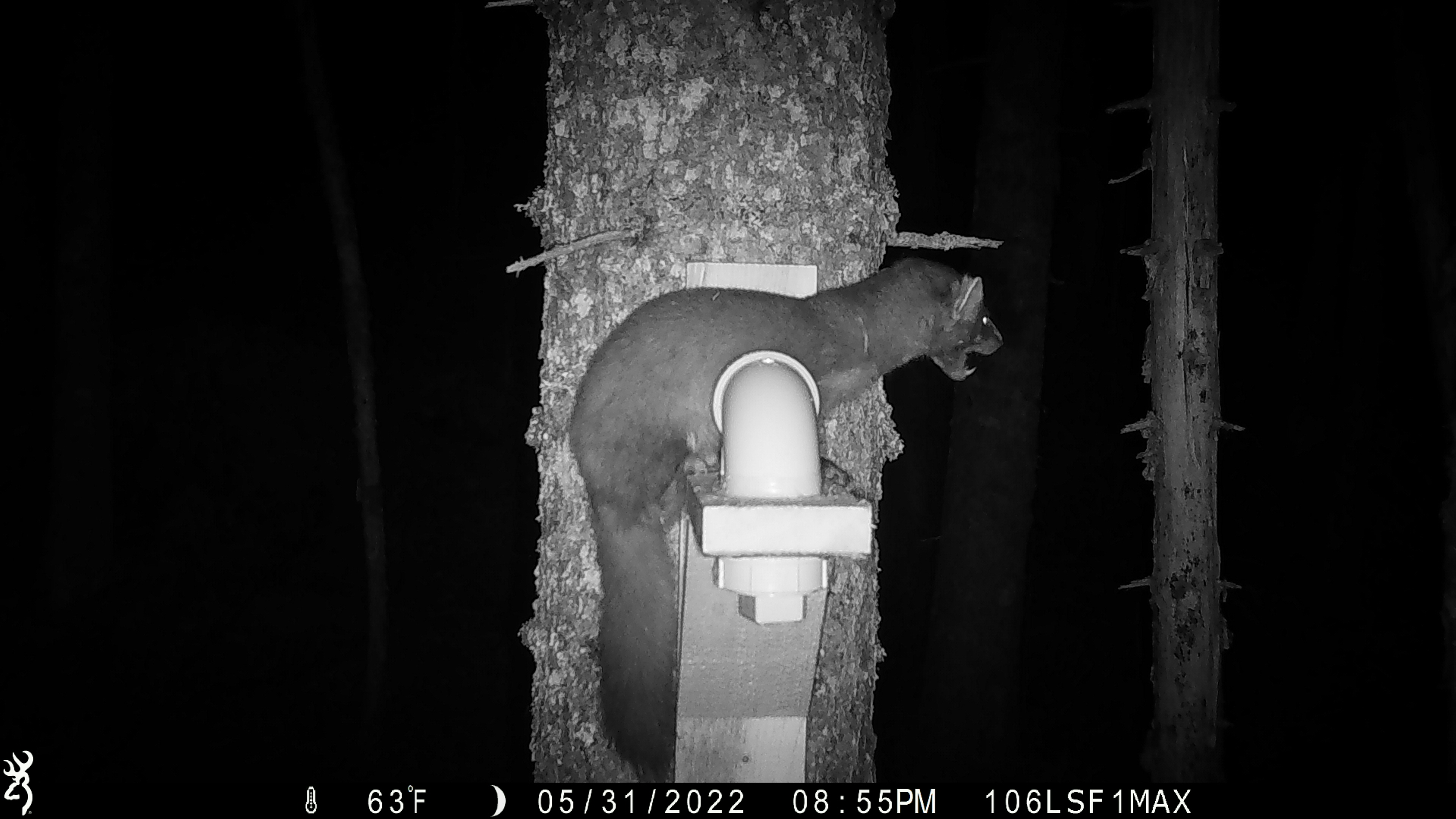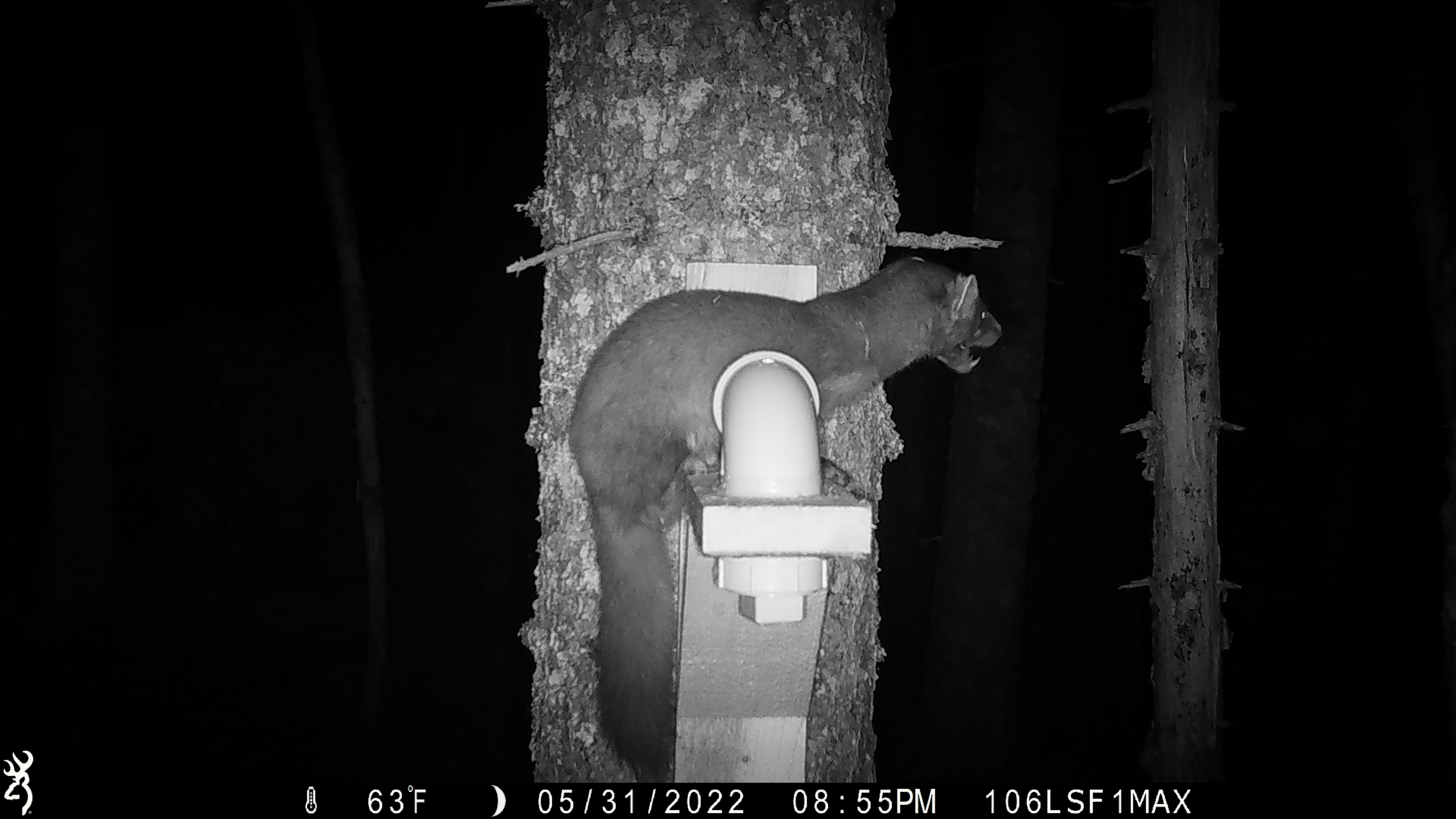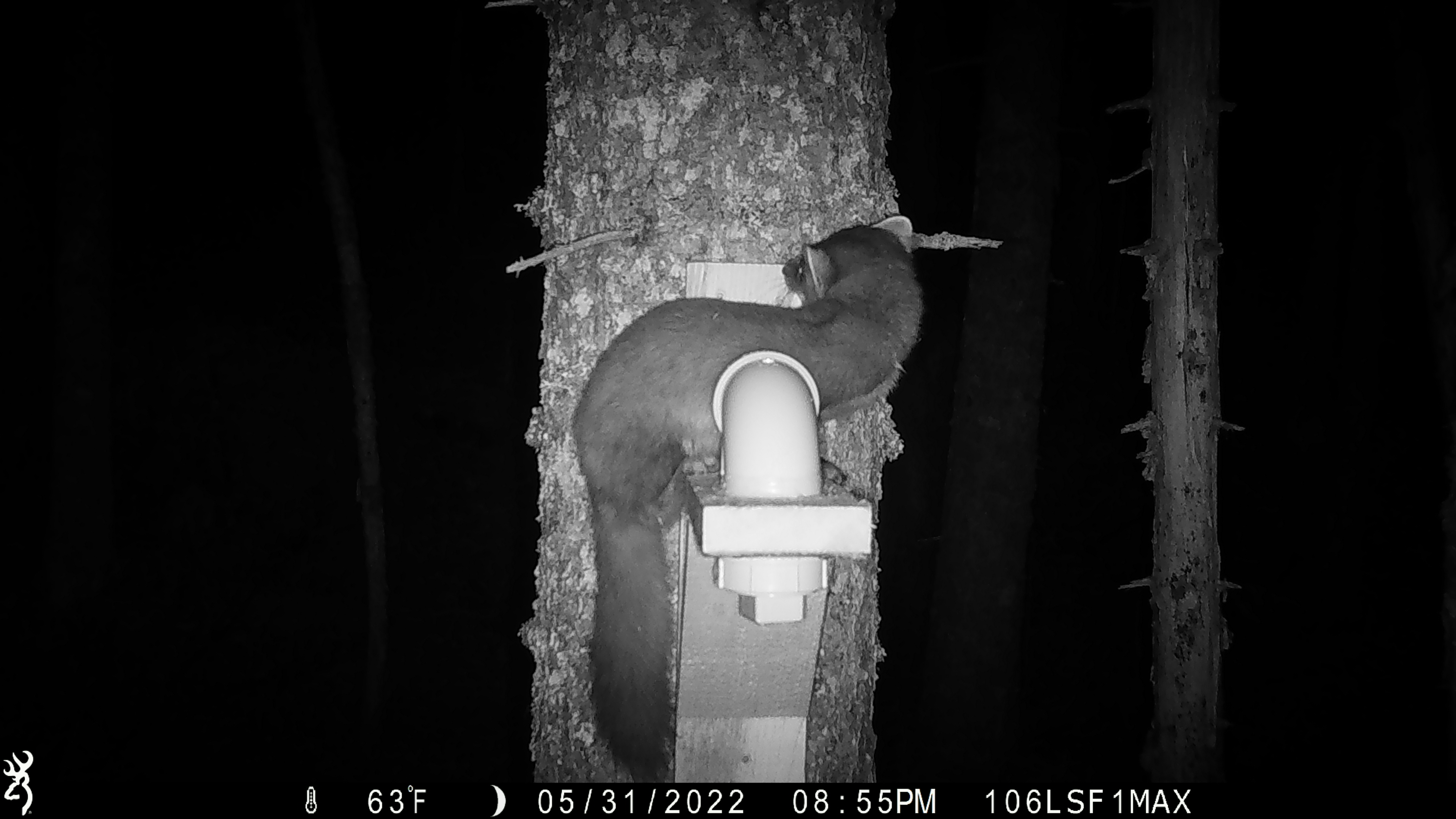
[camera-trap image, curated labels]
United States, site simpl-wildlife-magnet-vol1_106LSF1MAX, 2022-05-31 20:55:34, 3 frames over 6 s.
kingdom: Animalia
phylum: Chordata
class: Mammalia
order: Carnivora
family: Mustelidae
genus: Martes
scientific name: Martes americana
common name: american marten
American marten (Martes americana).